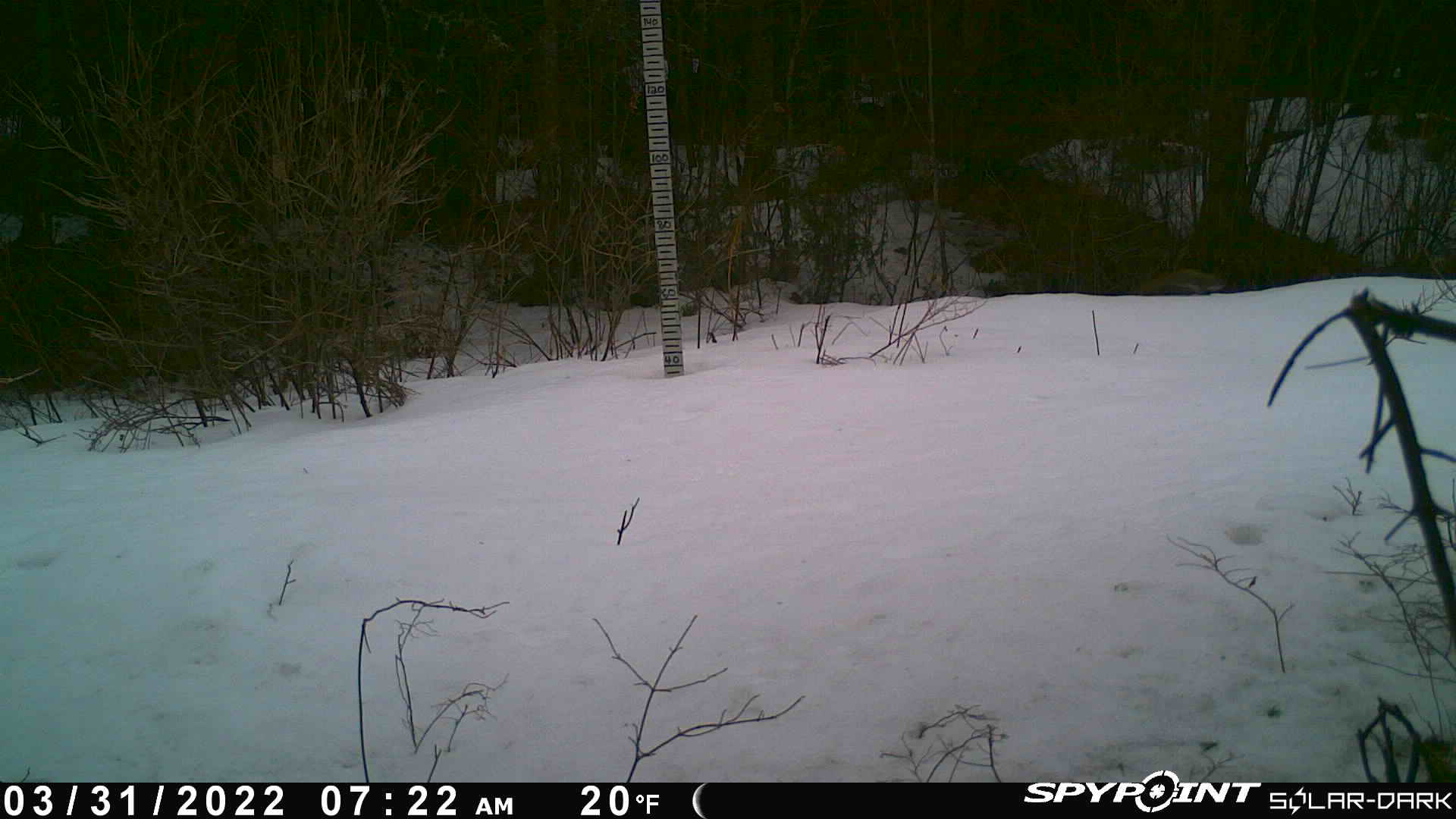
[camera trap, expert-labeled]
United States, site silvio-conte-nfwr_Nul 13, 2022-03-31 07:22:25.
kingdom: Animalia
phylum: Chordata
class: Mammalia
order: Rodentia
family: Sciuridae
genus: Tamiasciurus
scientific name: Tamiasciurus hudsonicus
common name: red squirrel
Red squirrel (Tamiasciurus hudsonicus).